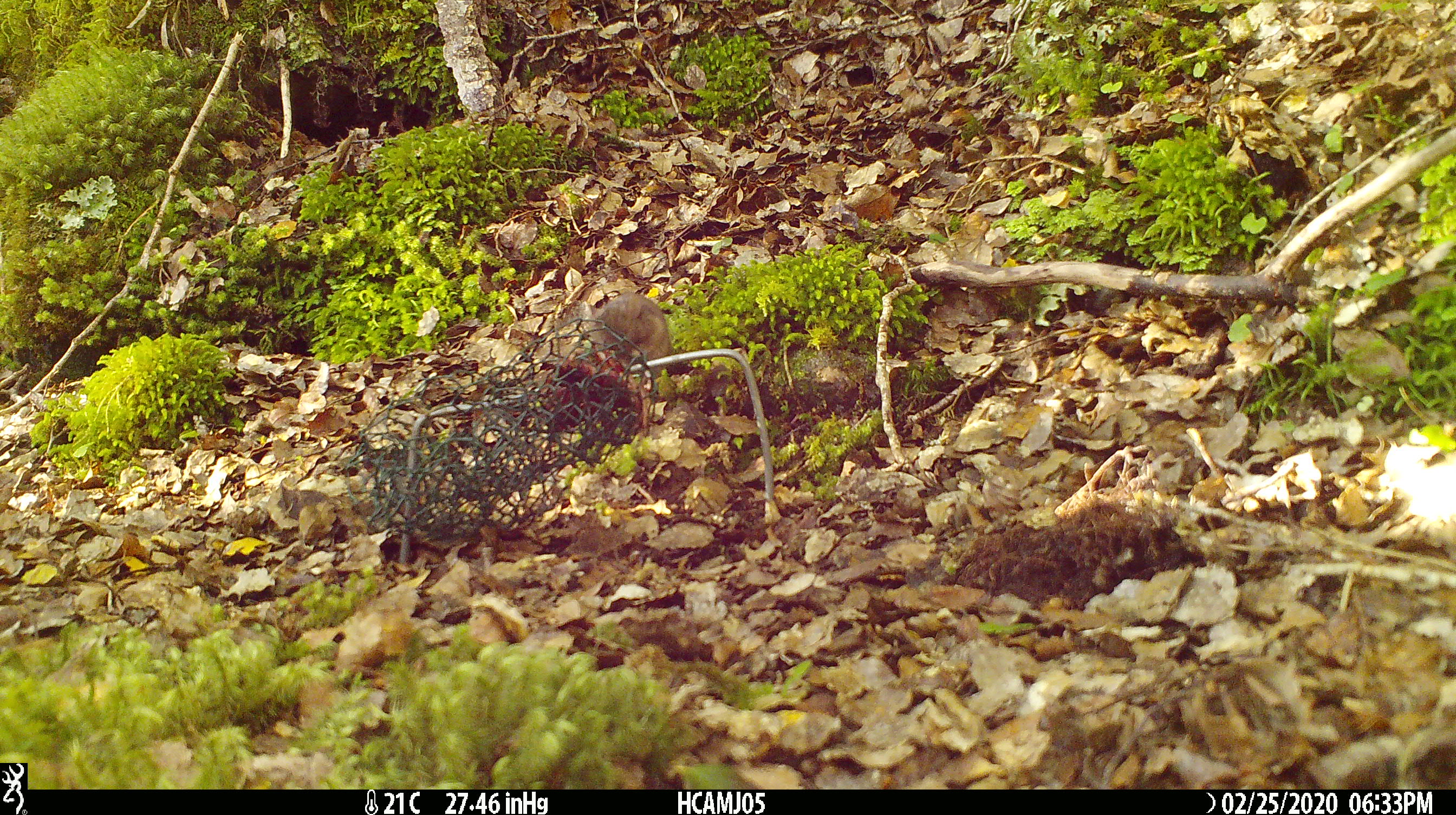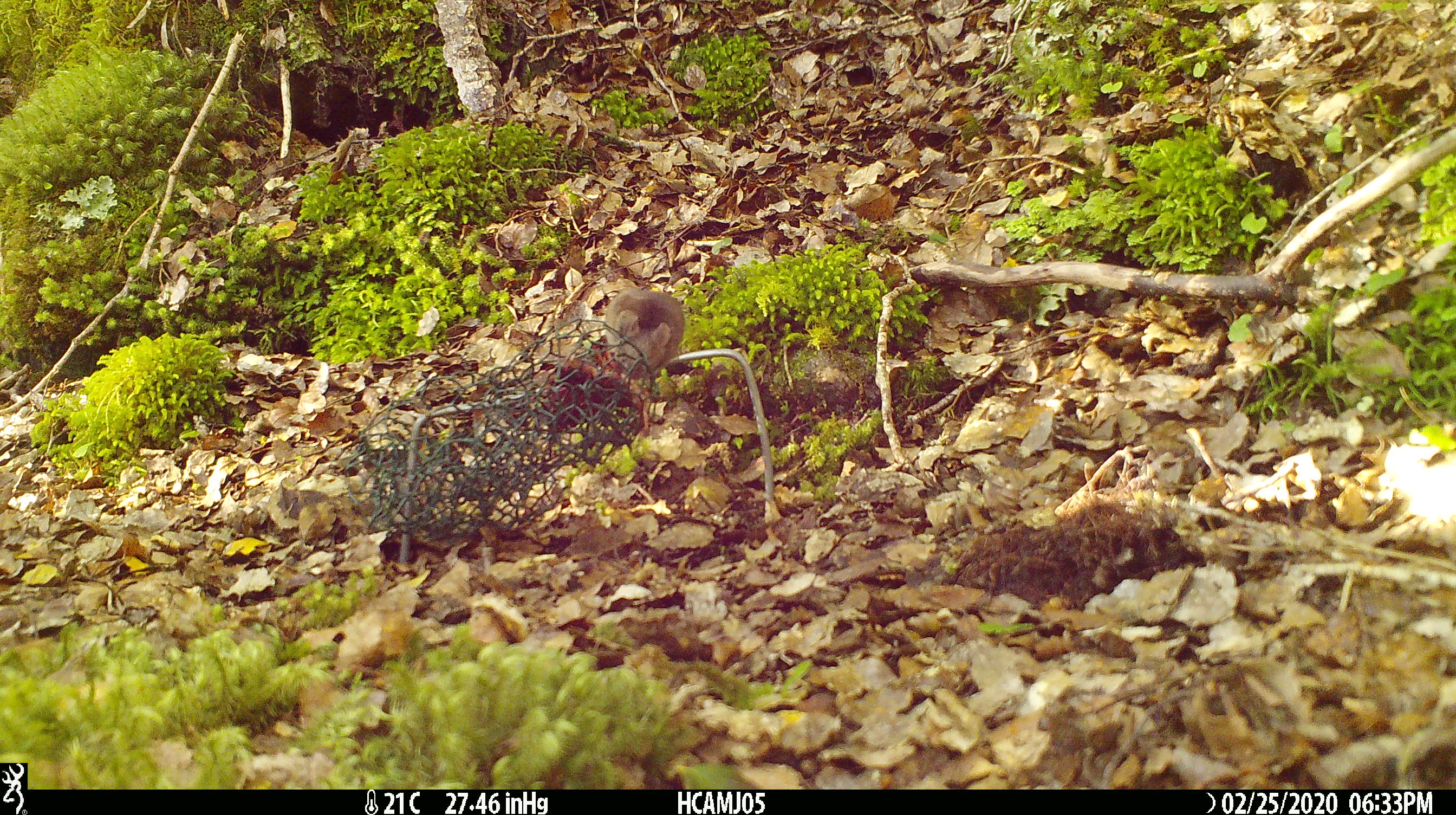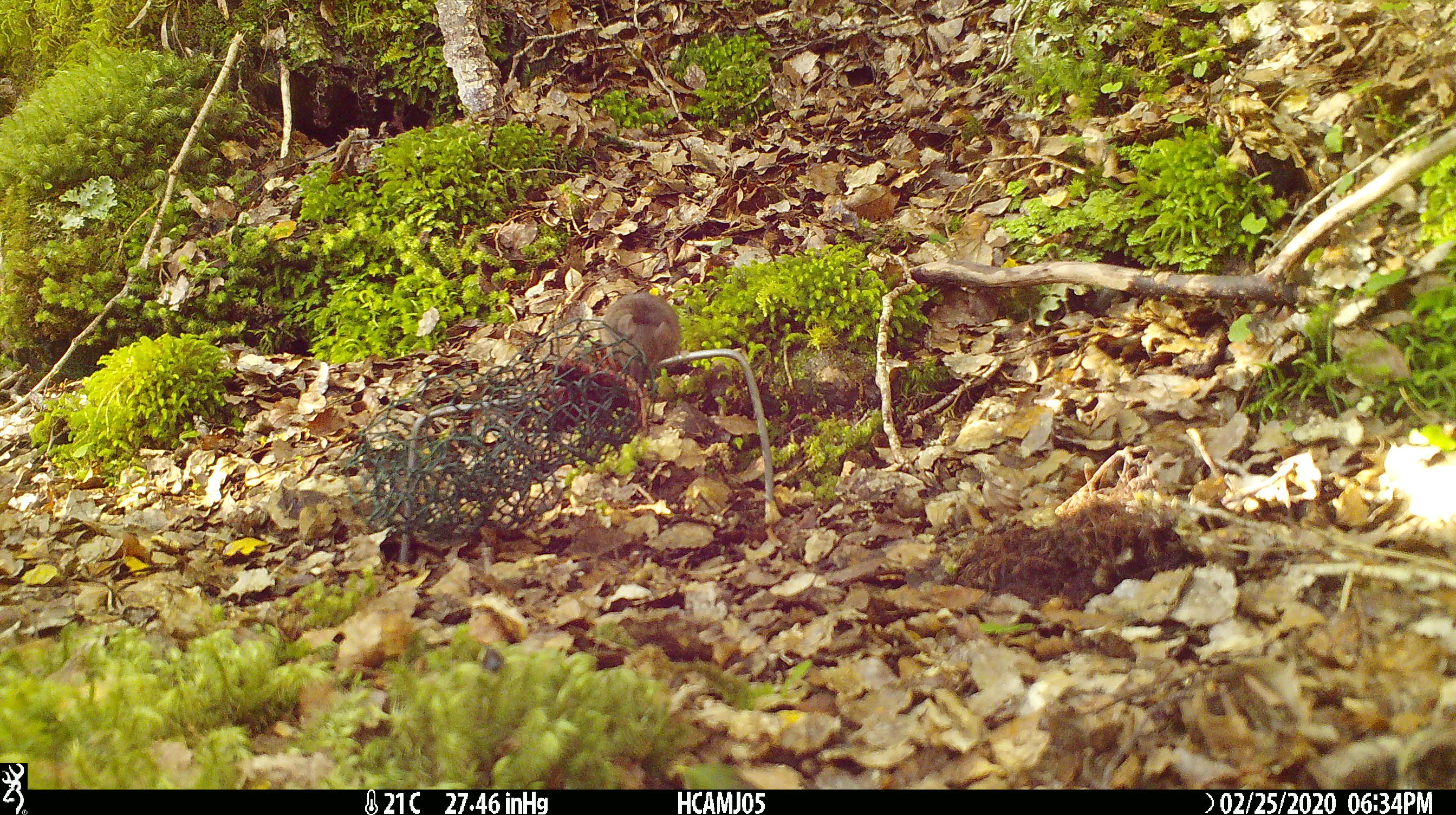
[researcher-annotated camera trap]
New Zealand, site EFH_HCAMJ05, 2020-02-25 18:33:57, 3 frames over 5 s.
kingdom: Animalia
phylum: Chordata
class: Mammalia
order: Rodentia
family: Muridae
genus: Mus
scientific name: Mus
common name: mouse